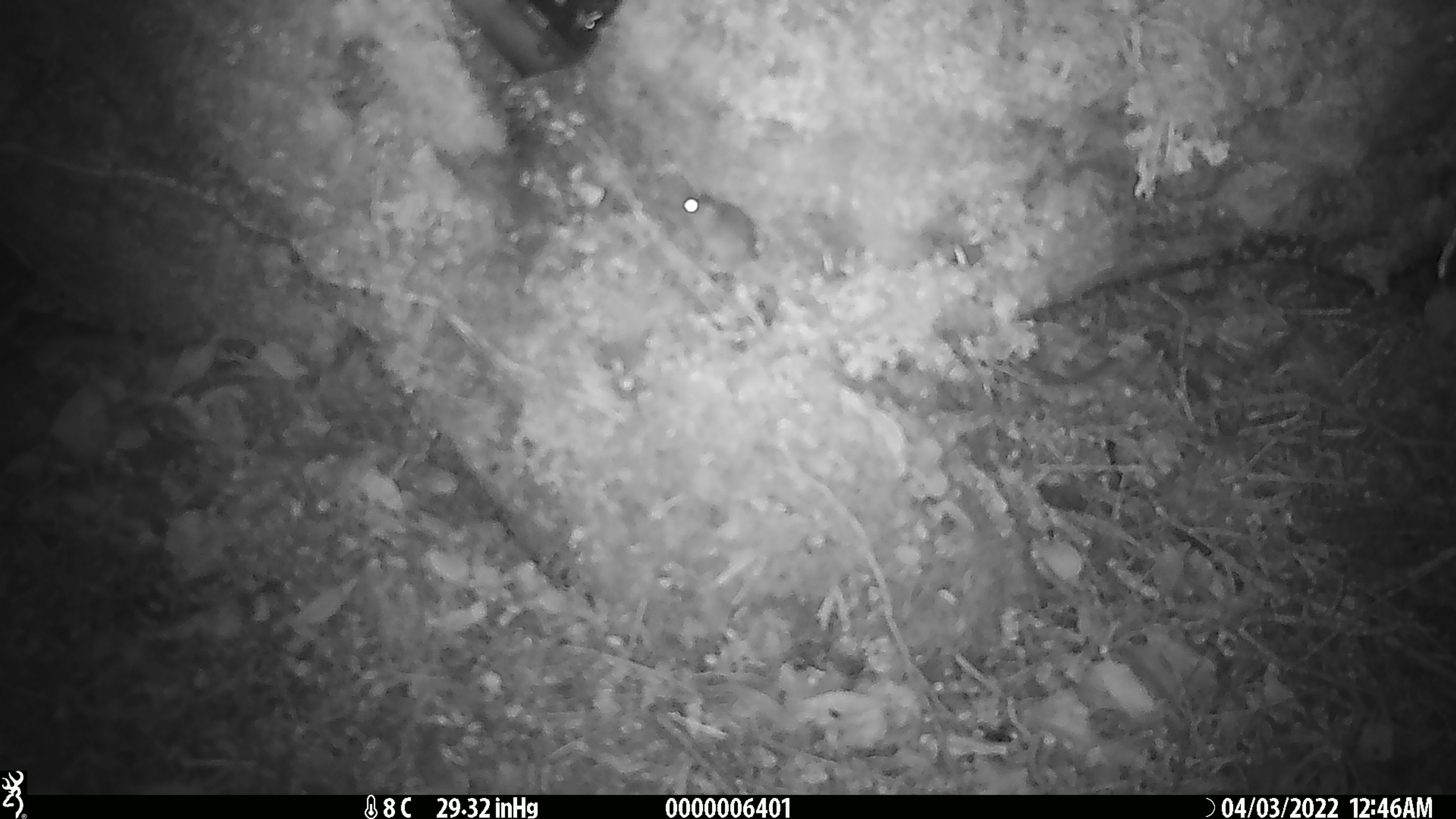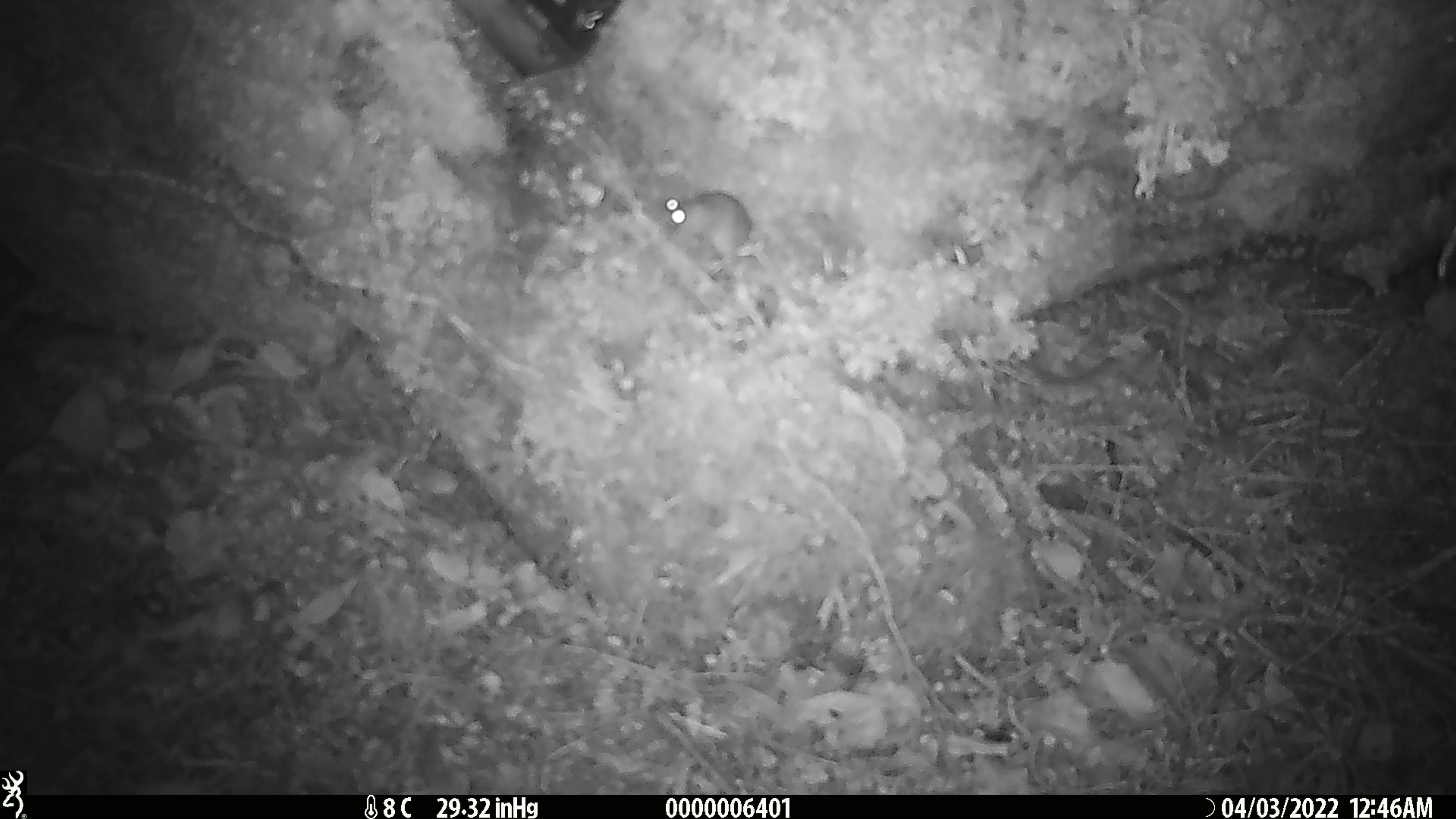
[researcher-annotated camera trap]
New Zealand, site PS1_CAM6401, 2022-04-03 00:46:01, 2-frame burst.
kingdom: Animalia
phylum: Chordata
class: Mammalia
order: Rodentia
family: Muridae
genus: Mus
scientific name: Mus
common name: mouse